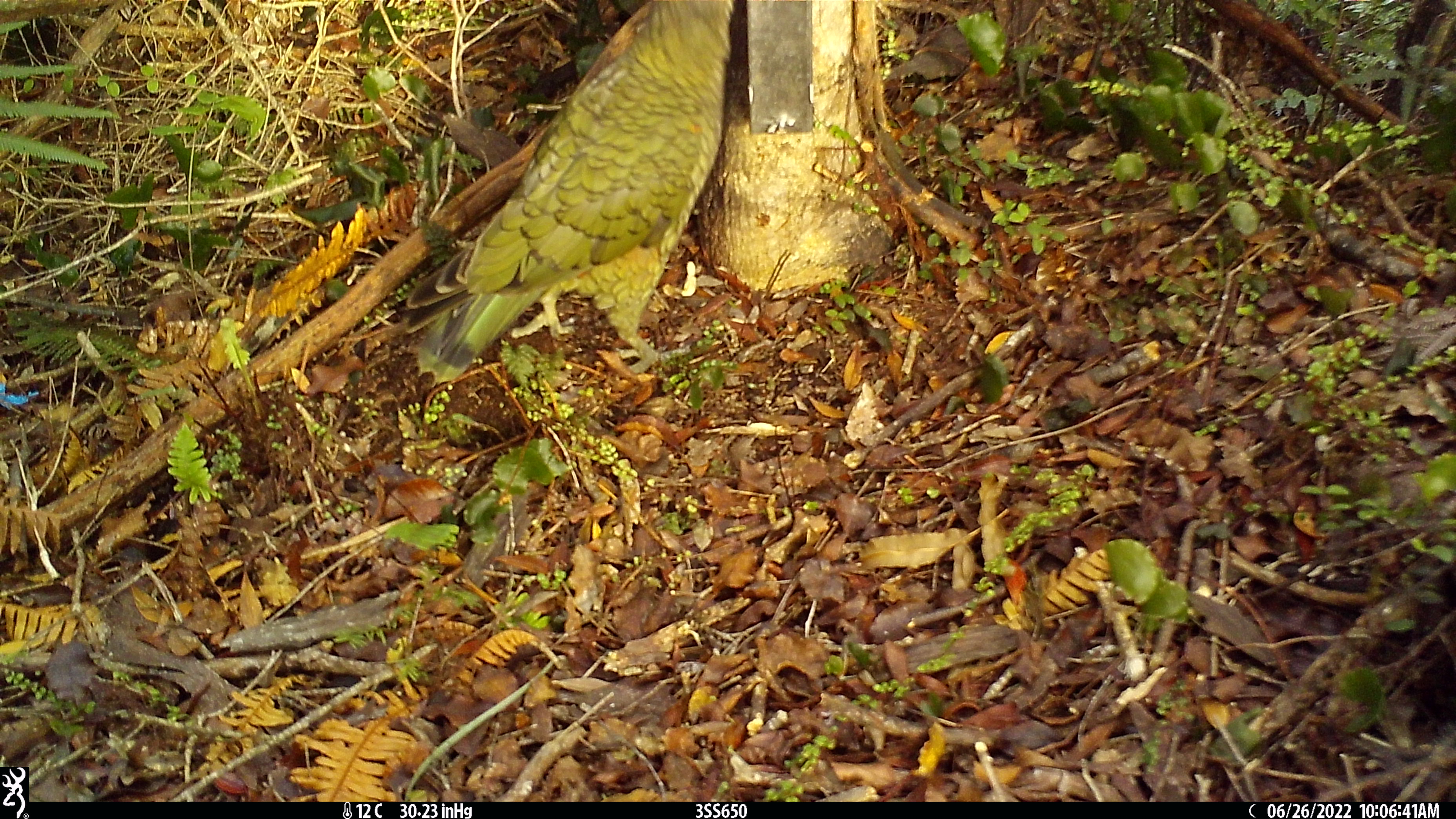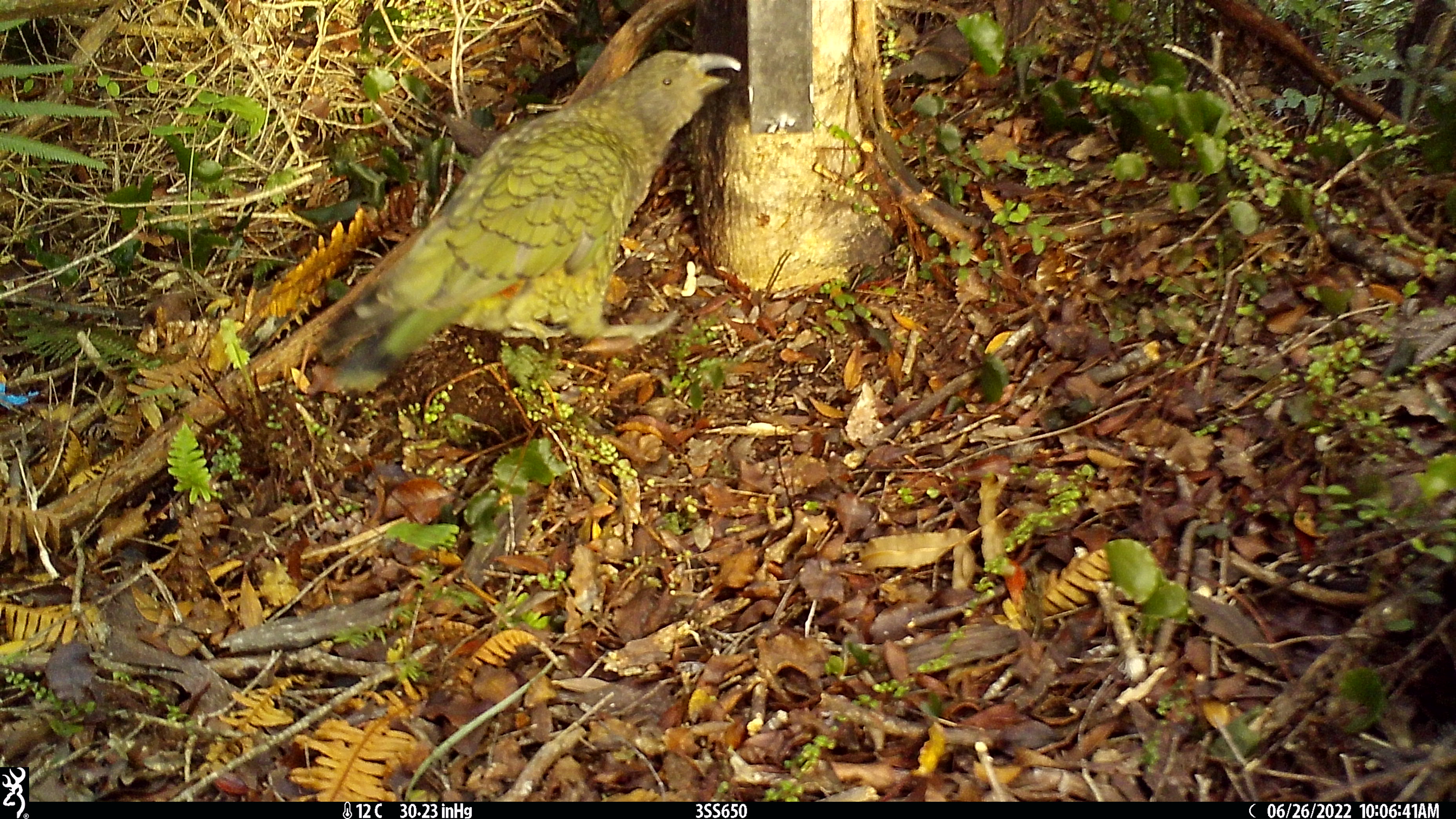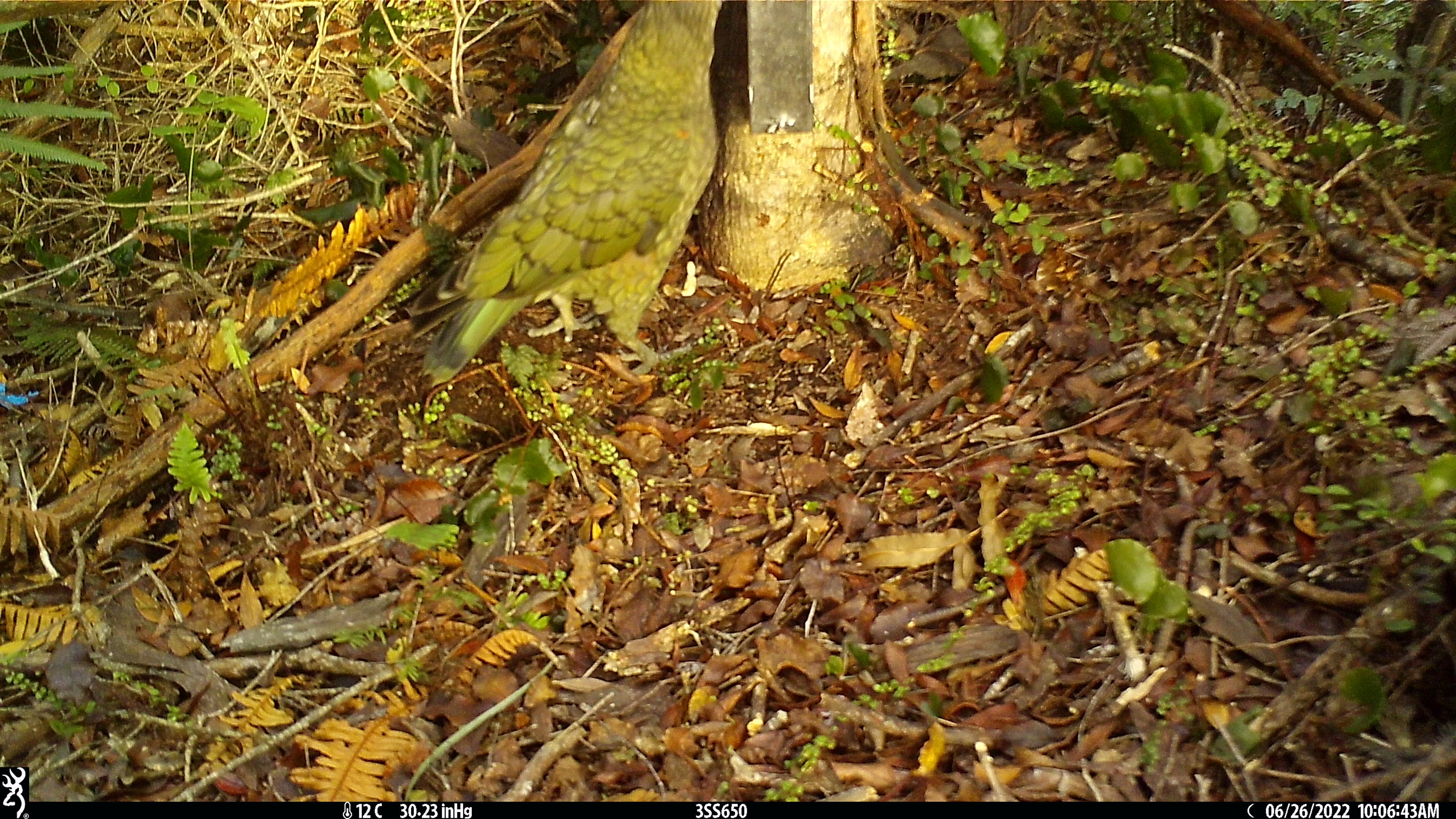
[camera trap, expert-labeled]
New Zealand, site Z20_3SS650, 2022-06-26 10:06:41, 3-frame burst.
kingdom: Animalia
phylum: Chordata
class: Aves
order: Psittaciformes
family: Strigopidae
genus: Nestor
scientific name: Nestor notabilis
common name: kea